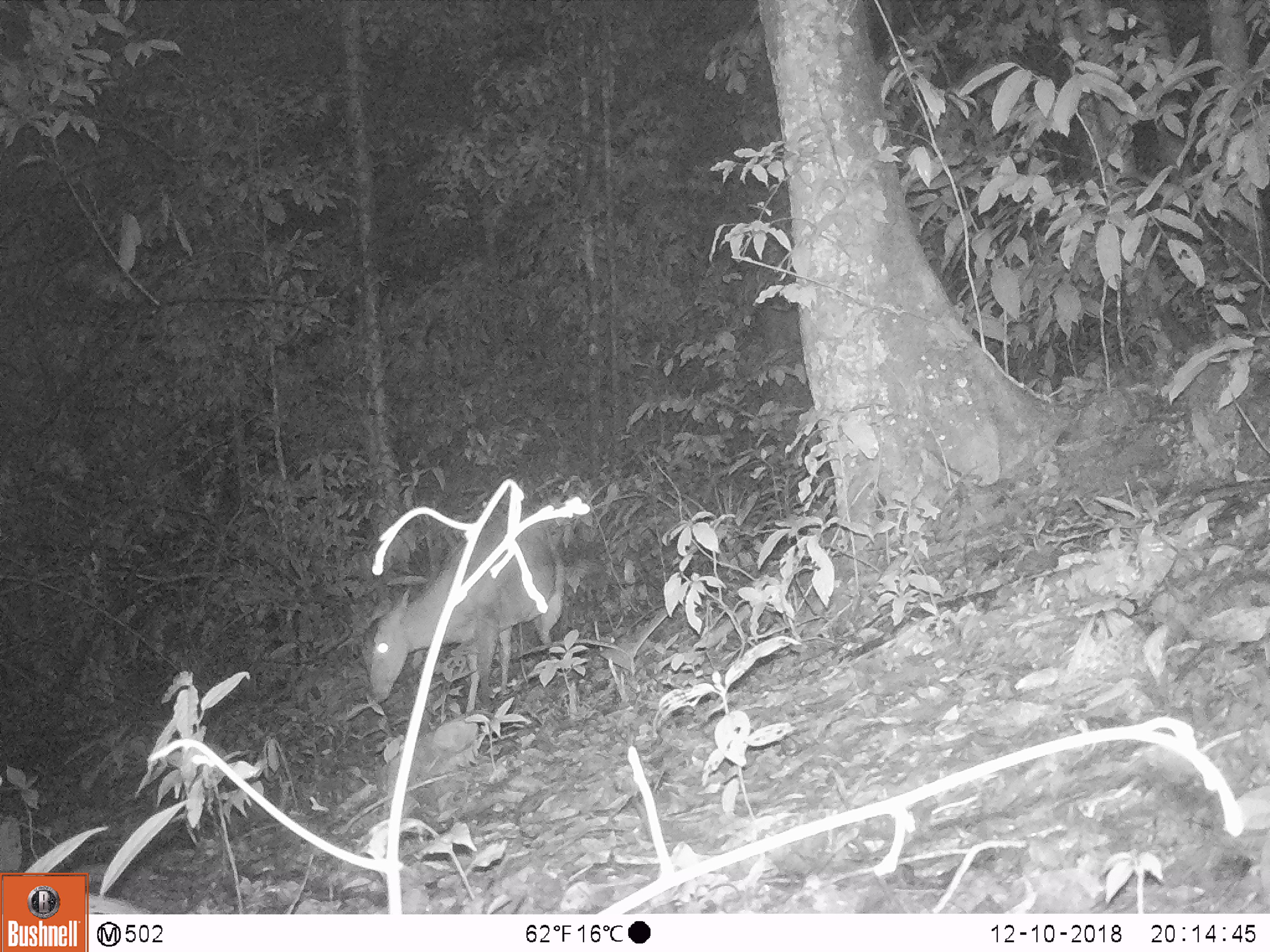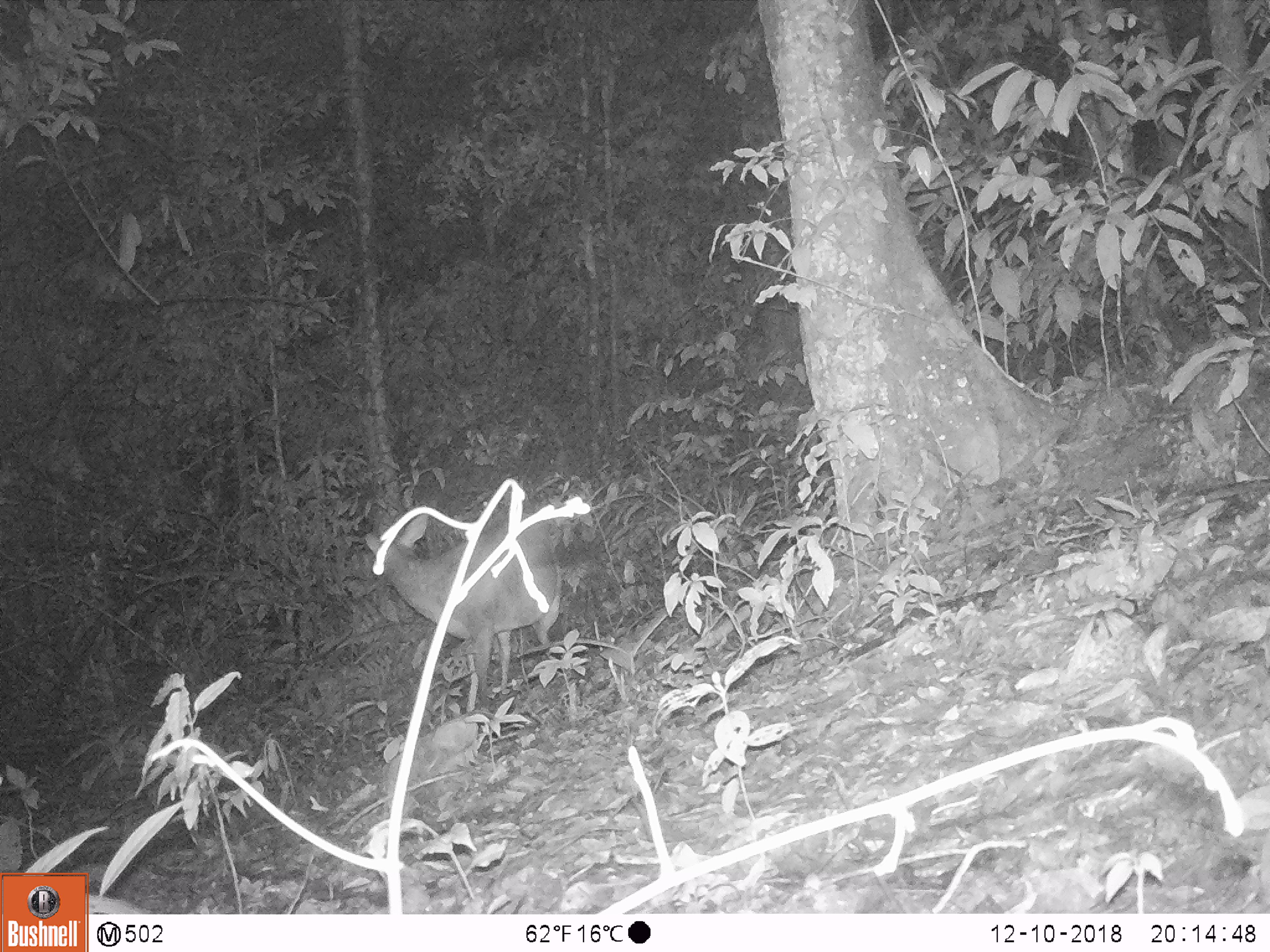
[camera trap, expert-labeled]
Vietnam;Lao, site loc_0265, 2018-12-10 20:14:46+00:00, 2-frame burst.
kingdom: Animalia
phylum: Chordata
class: Mammalia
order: Artiodactyla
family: Cervidae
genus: Muntiacus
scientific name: Muntiacus vuquangensis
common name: large-antlered muntjac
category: large antlered muntjac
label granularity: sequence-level